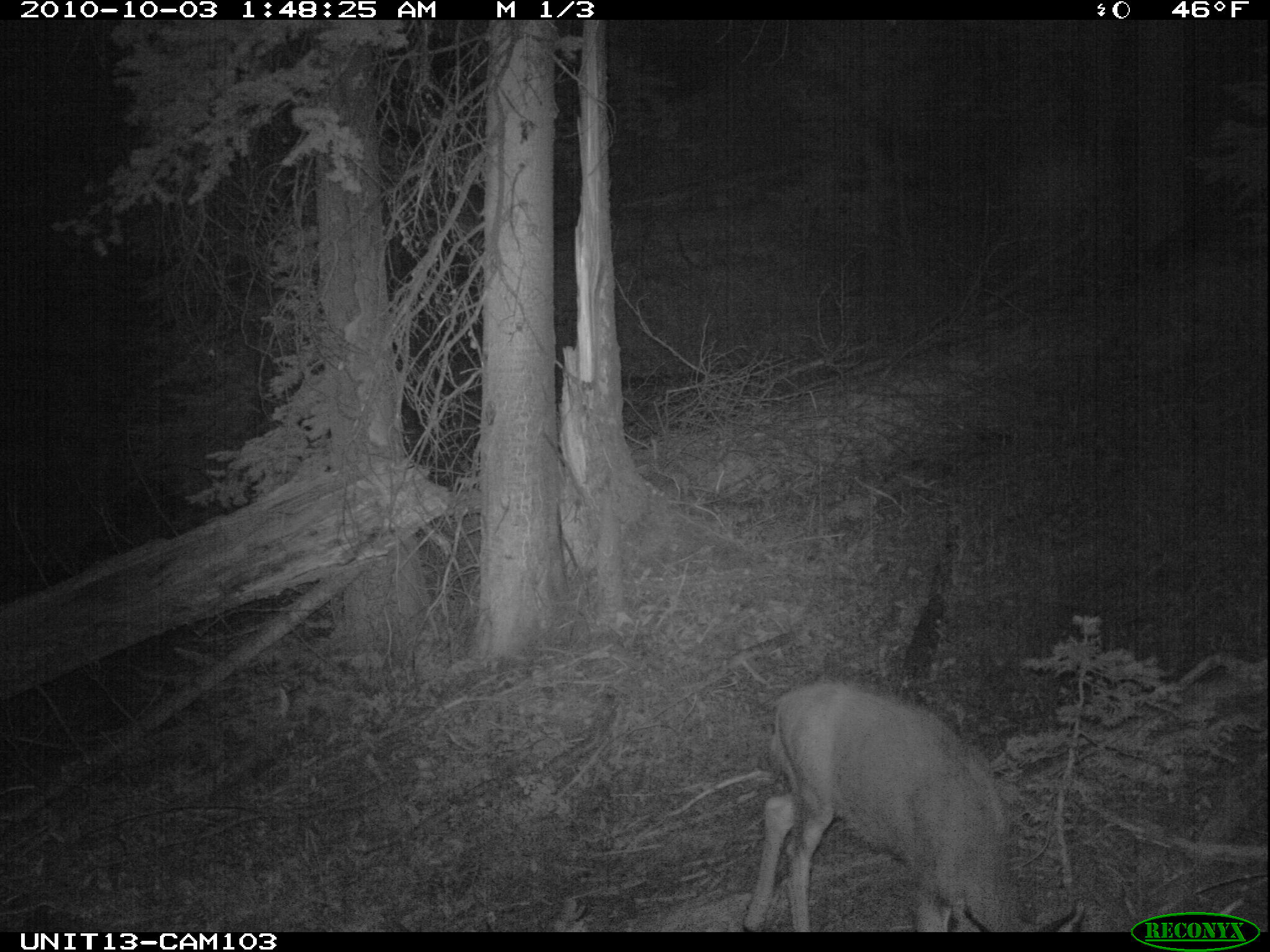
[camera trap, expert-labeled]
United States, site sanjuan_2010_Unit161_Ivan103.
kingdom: Animalia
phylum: Chordata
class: Mammalia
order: Artiodactyla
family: Cervidae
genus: Odocoileus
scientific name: Odocoileus hemionus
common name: mule deer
Odocoileus hemionus (mule deer).